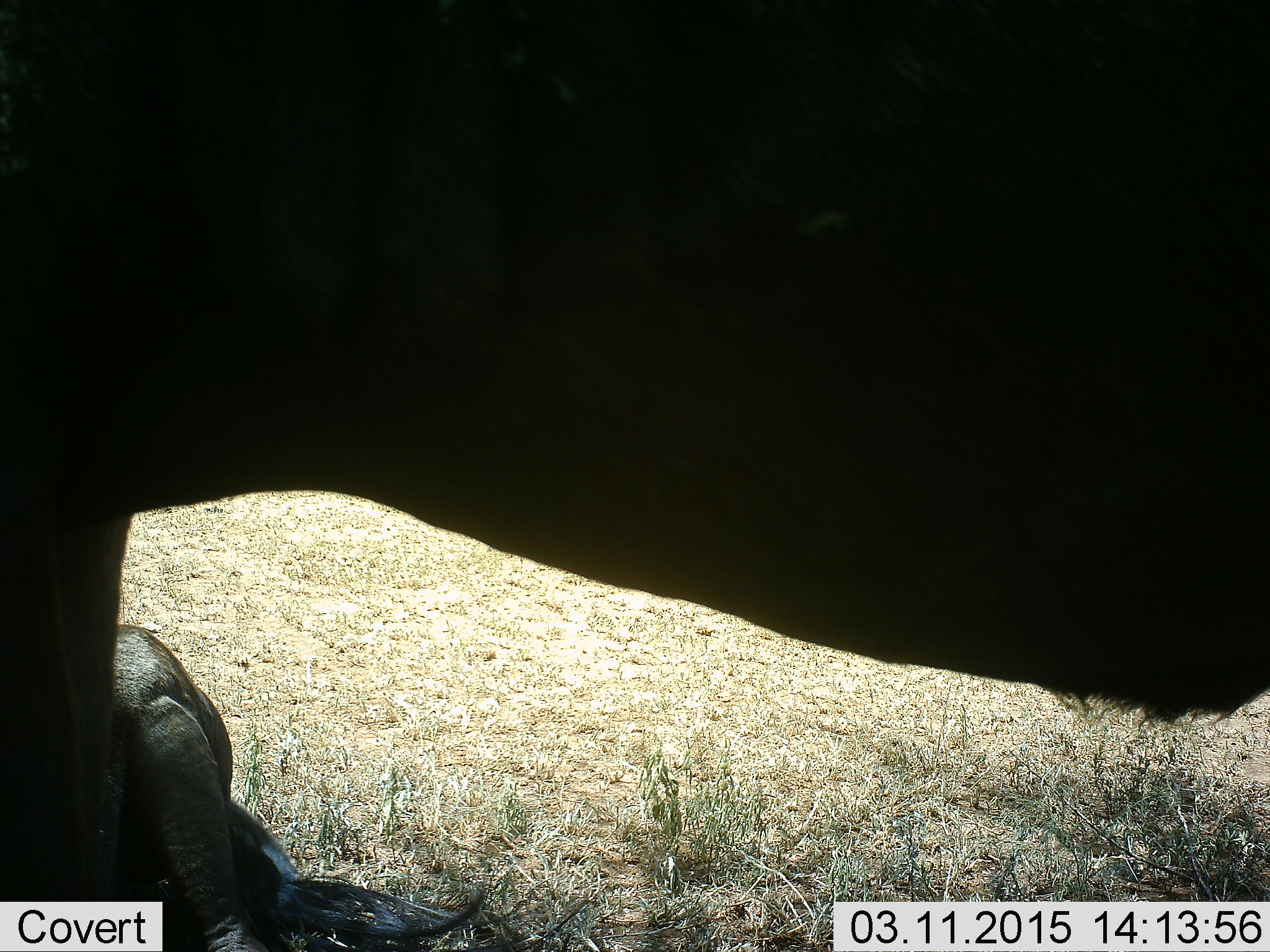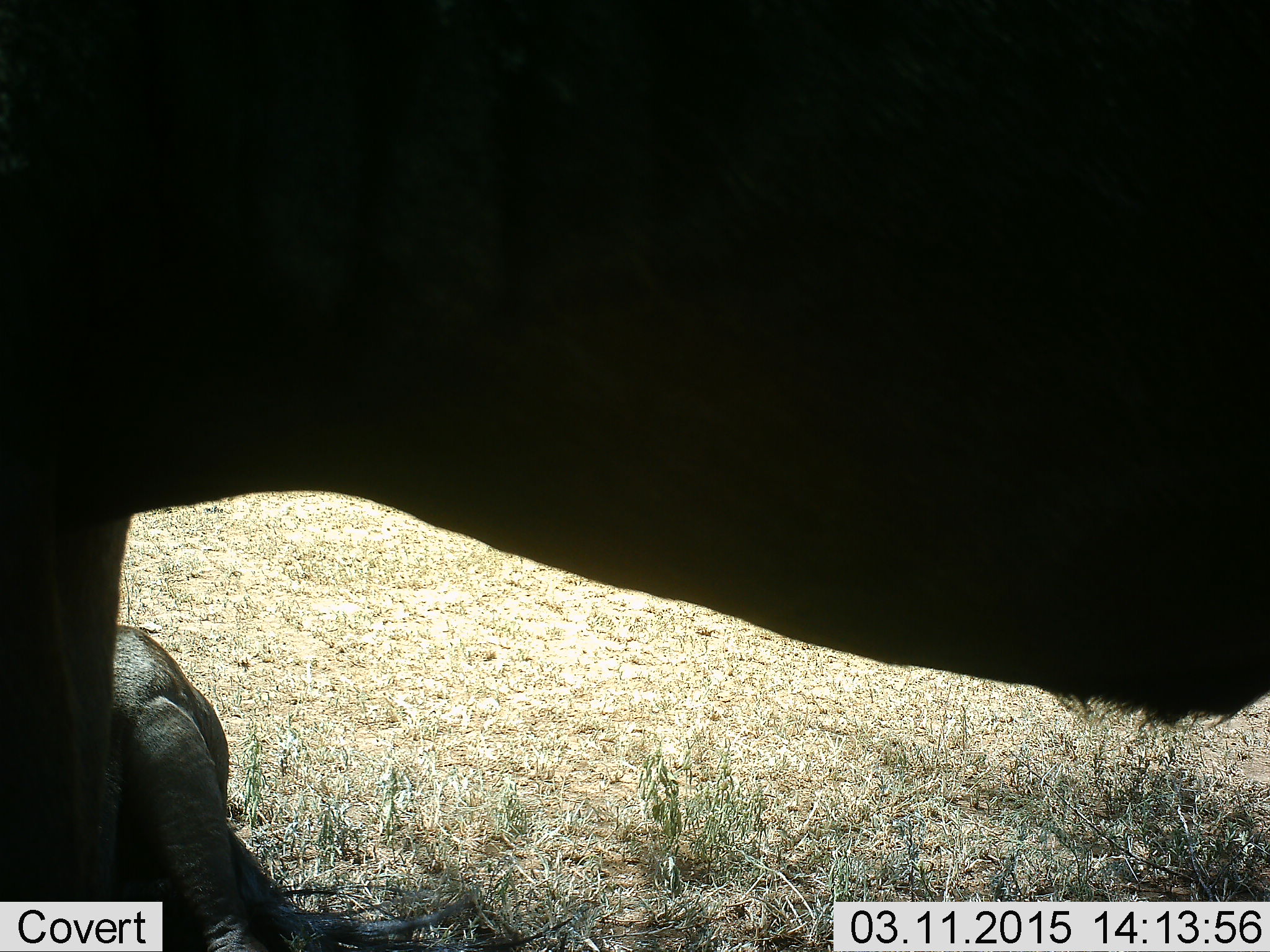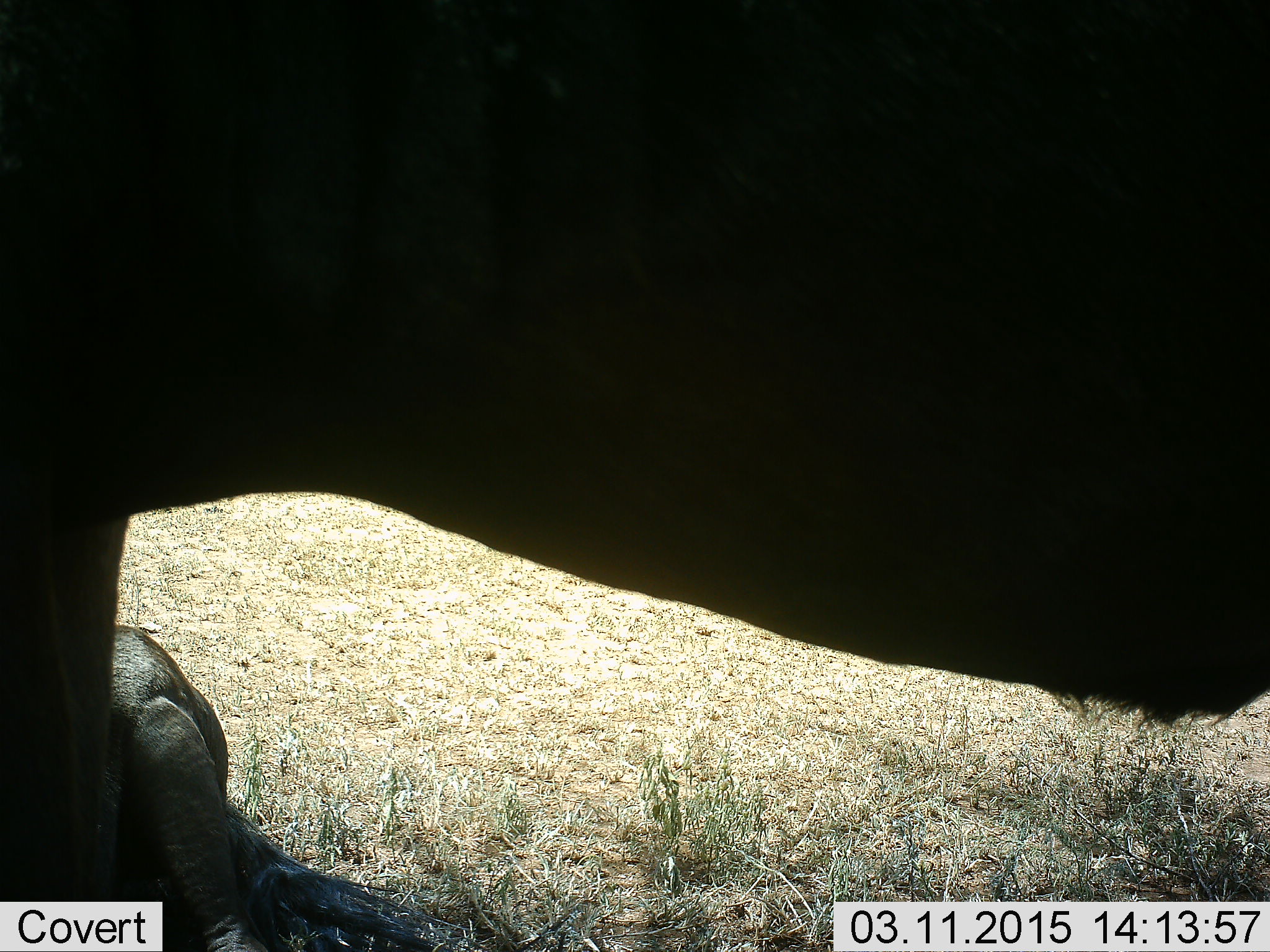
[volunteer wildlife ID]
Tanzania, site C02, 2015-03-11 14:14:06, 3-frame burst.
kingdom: Animalia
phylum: Chordata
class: Mammalia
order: Artiodactyla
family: Bovidae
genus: Connochaetes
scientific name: Connochaetes taurinus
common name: blue wildebeest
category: wildebeest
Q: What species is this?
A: Wildebeest (blue wildebeest) (Connochaetes taurinus).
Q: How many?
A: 2.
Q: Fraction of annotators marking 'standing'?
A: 100%.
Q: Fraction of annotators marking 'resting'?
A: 60%.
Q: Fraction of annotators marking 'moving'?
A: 0%.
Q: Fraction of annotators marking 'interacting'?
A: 0%.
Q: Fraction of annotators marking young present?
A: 0%.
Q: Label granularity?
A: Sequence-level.